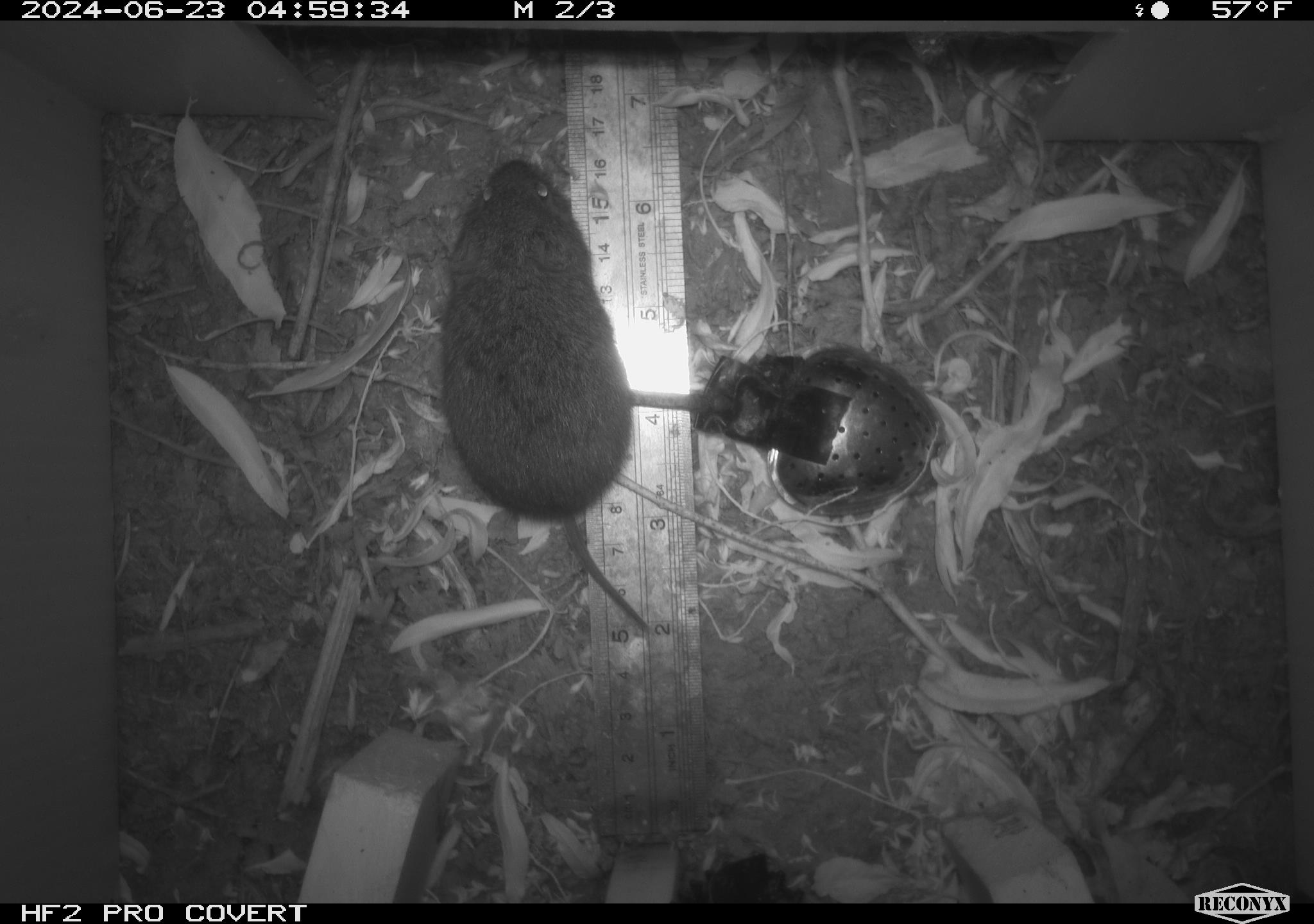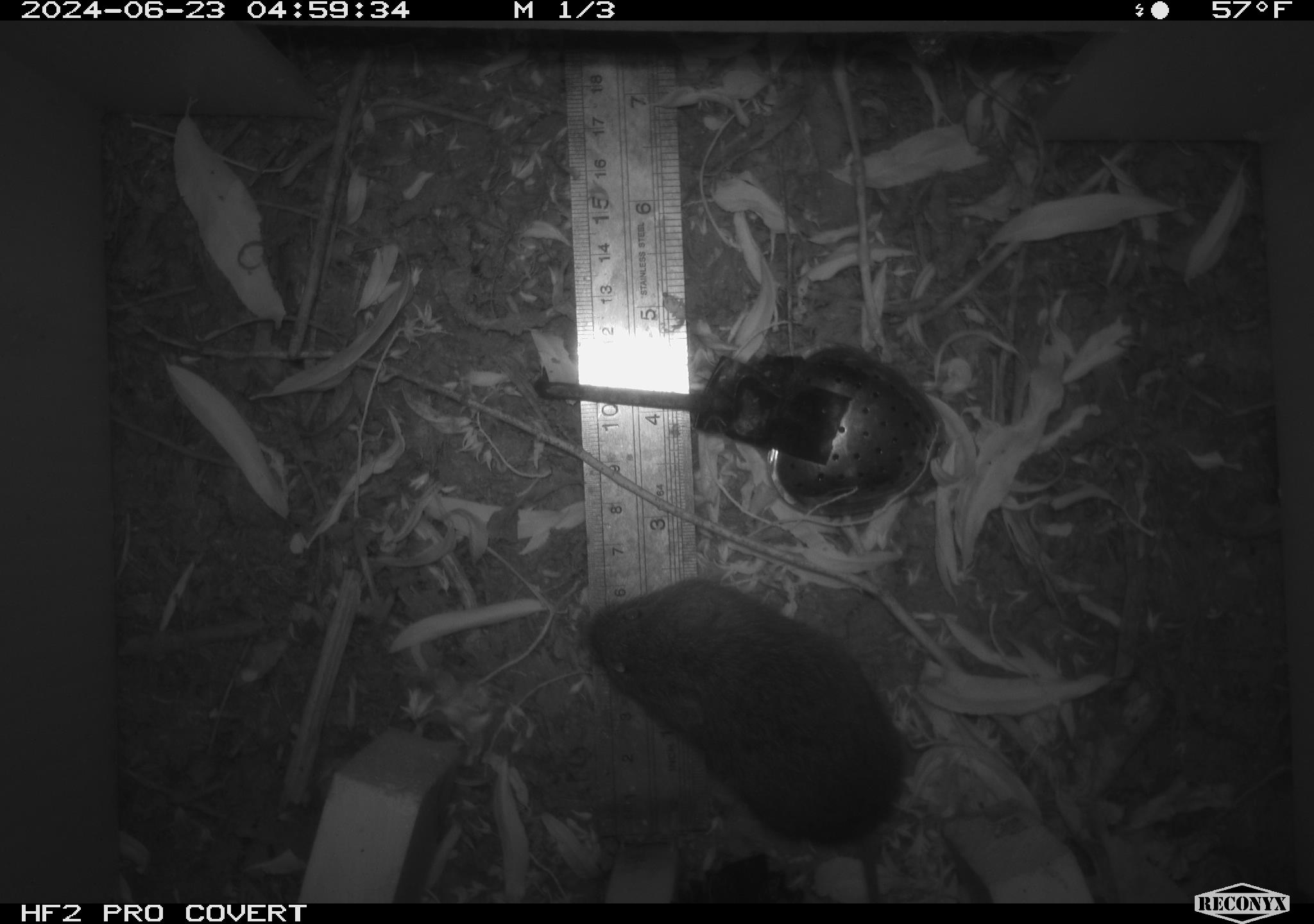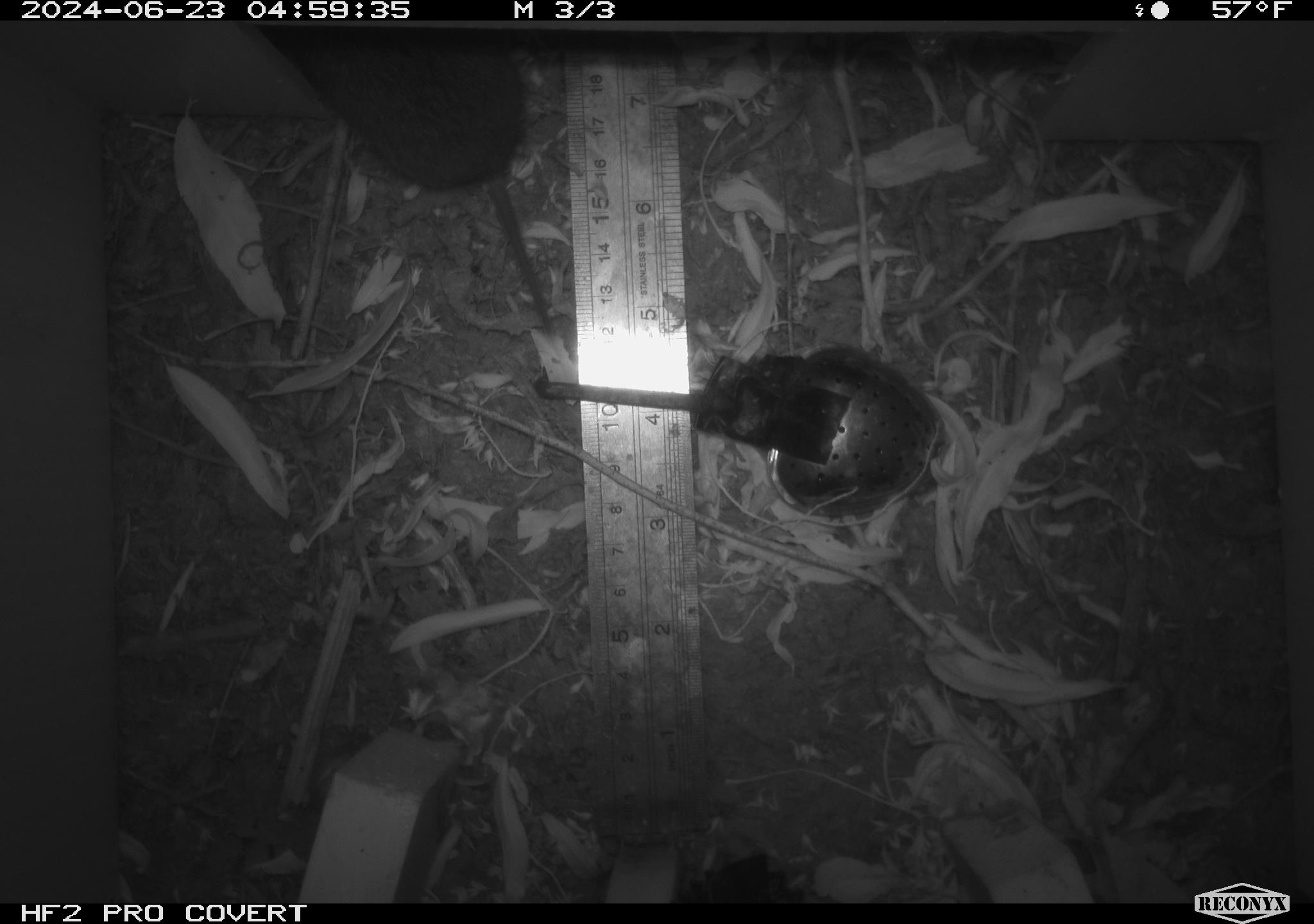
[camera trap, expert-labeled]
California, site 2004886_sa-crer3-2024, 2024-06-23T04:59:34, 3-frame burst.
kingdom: Animalia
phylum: Chordata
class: Mammalia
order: Rodentia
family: Cricetidae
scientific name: Arvicolinae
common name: voles, lemmings, and muskrats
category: arvicolinae subfamily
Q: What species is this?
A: Arvicolinae subfamily (voles, lemmings, and muskrats) (Arvicolinae).